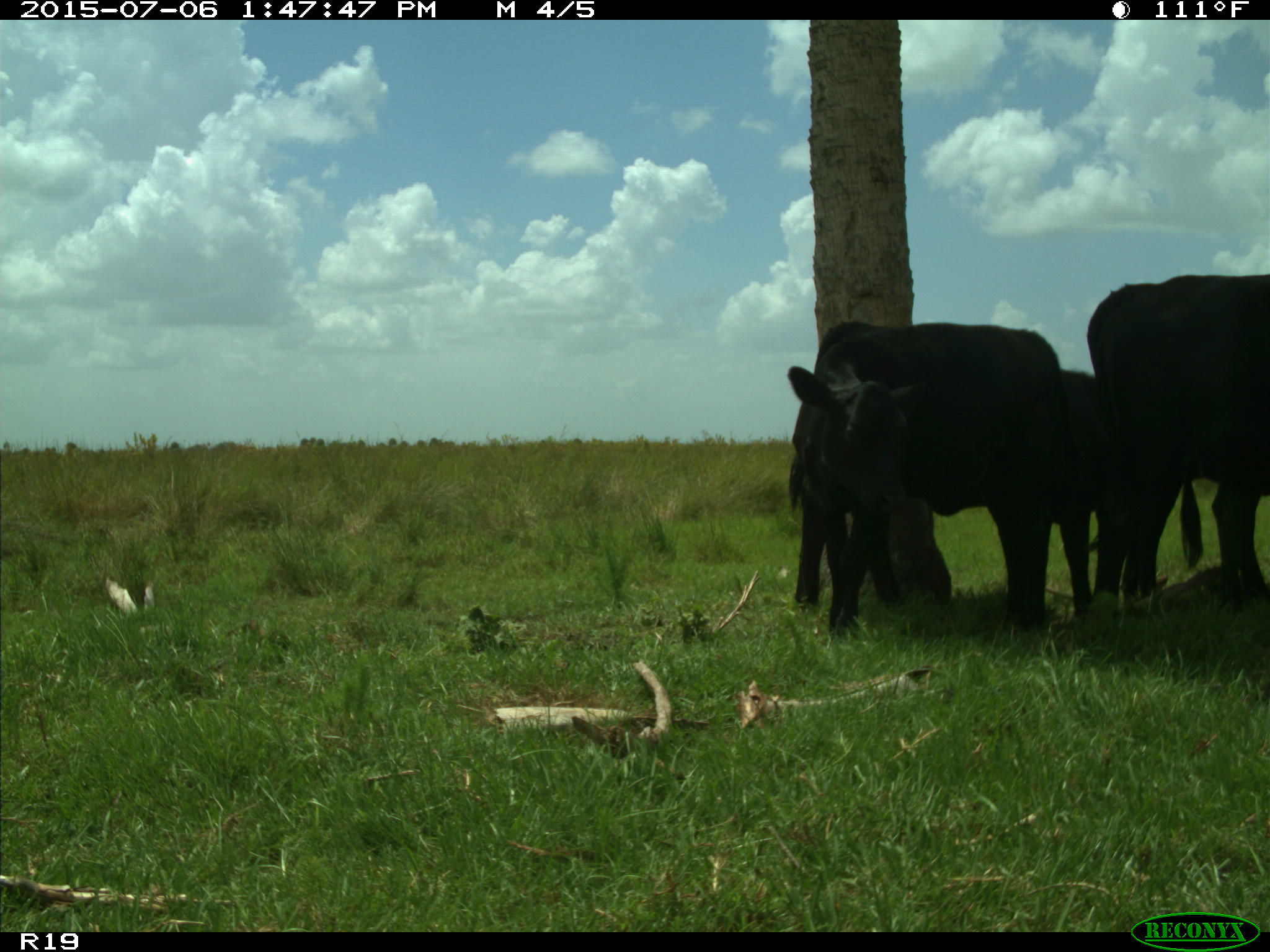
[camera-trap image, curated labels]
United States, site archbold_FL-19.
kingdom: Animalia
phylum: Chordata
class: Mammalia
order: Artiodactyla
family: Bovidae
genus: Bos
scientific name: Bos taurus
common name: domestic cow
Bos taurus (domestic cow).